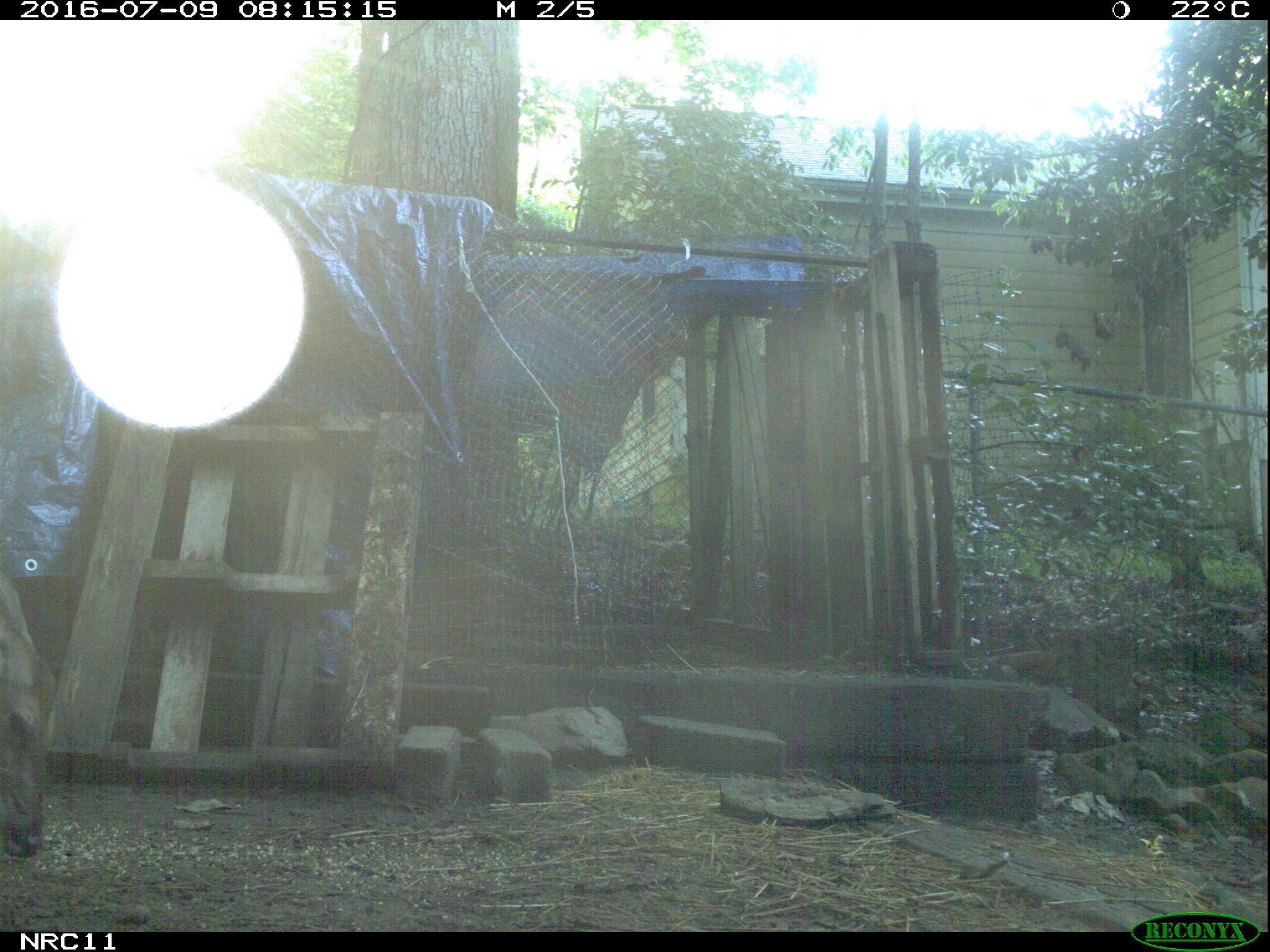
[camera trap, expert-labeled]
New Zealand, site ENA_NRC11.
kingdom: Animalia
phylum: Chordata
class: Mammalia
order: Artiodactyla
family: Cervidae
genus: Odocoileus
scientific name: Odocoileus virginianus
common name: white-tailed deer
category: white tailed deer